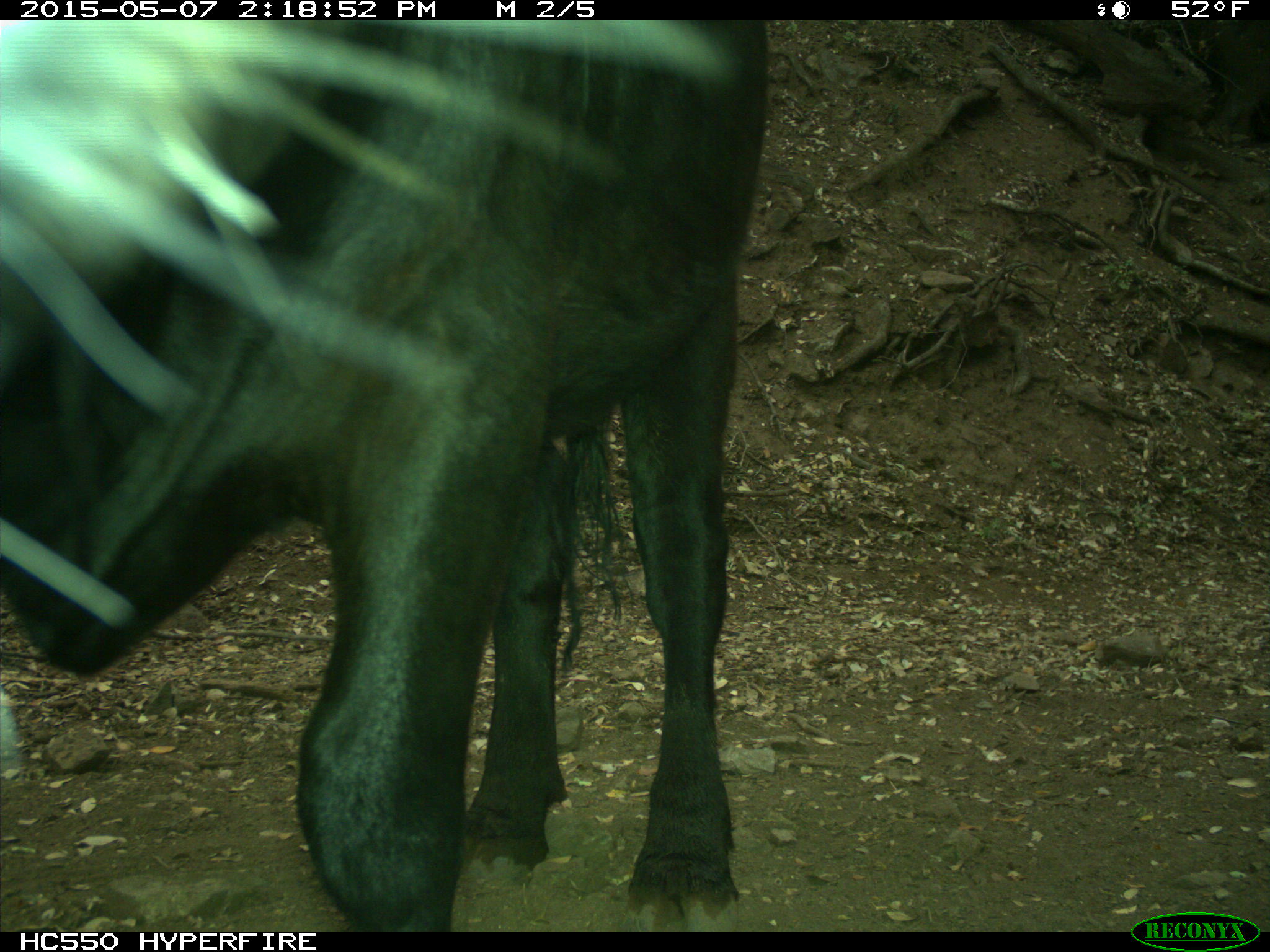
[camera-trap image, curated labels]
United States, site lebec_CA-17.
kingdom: Animalia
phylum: Chordata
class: Mammalia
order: Artiodactyla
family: Bovidae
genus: Bos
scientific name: Bos taurus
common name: domestic cow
Bos taurus (domestic cow).